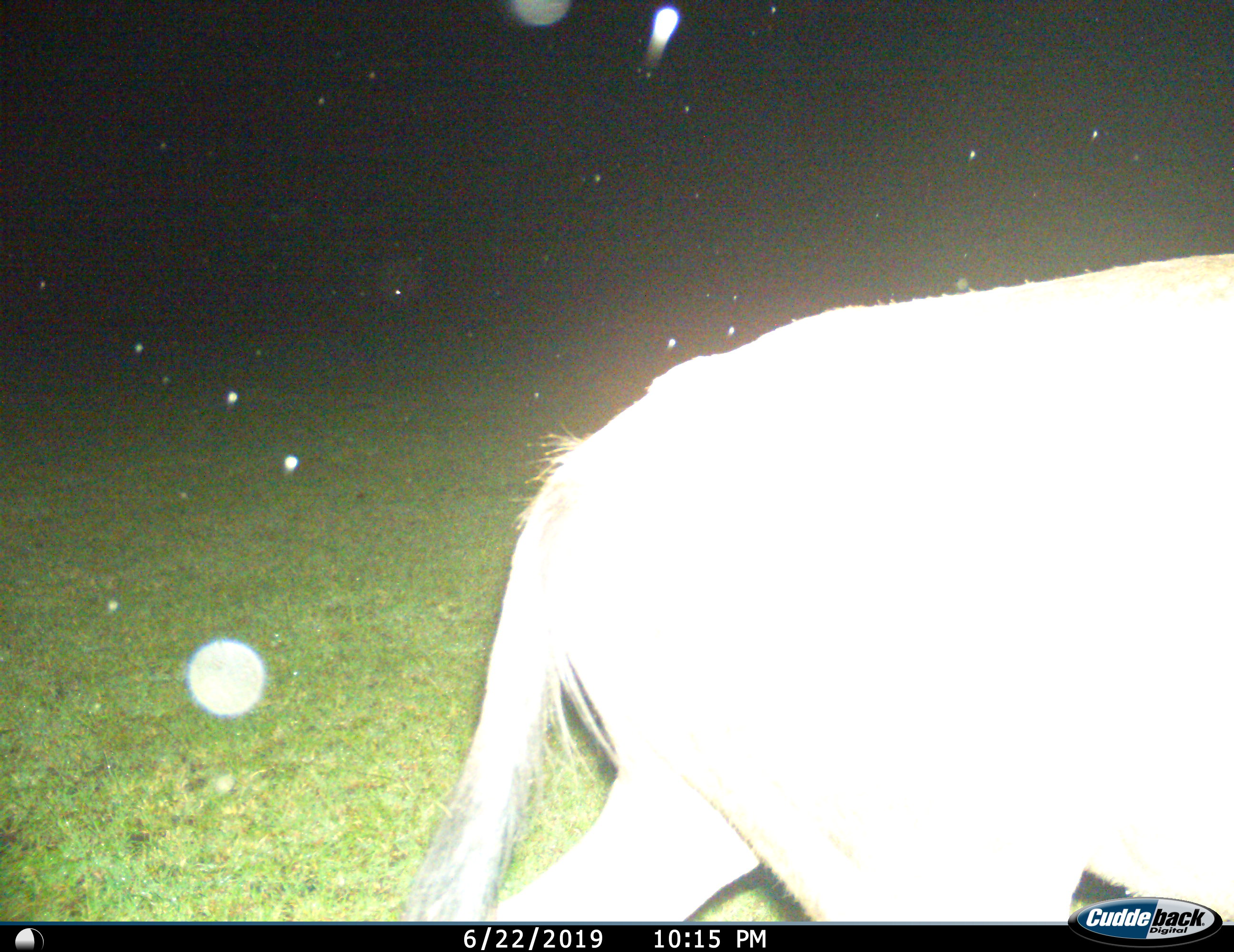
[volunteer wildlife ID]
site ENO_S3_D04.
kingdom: Animalia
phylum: Chordata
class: Mammalia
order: Artiodactyla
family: Bovidae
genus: Connochaetes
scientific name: Connochaetes taurinus taurinus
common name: blue wildebeest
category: wildebeestblue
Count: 1.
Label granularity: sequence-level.